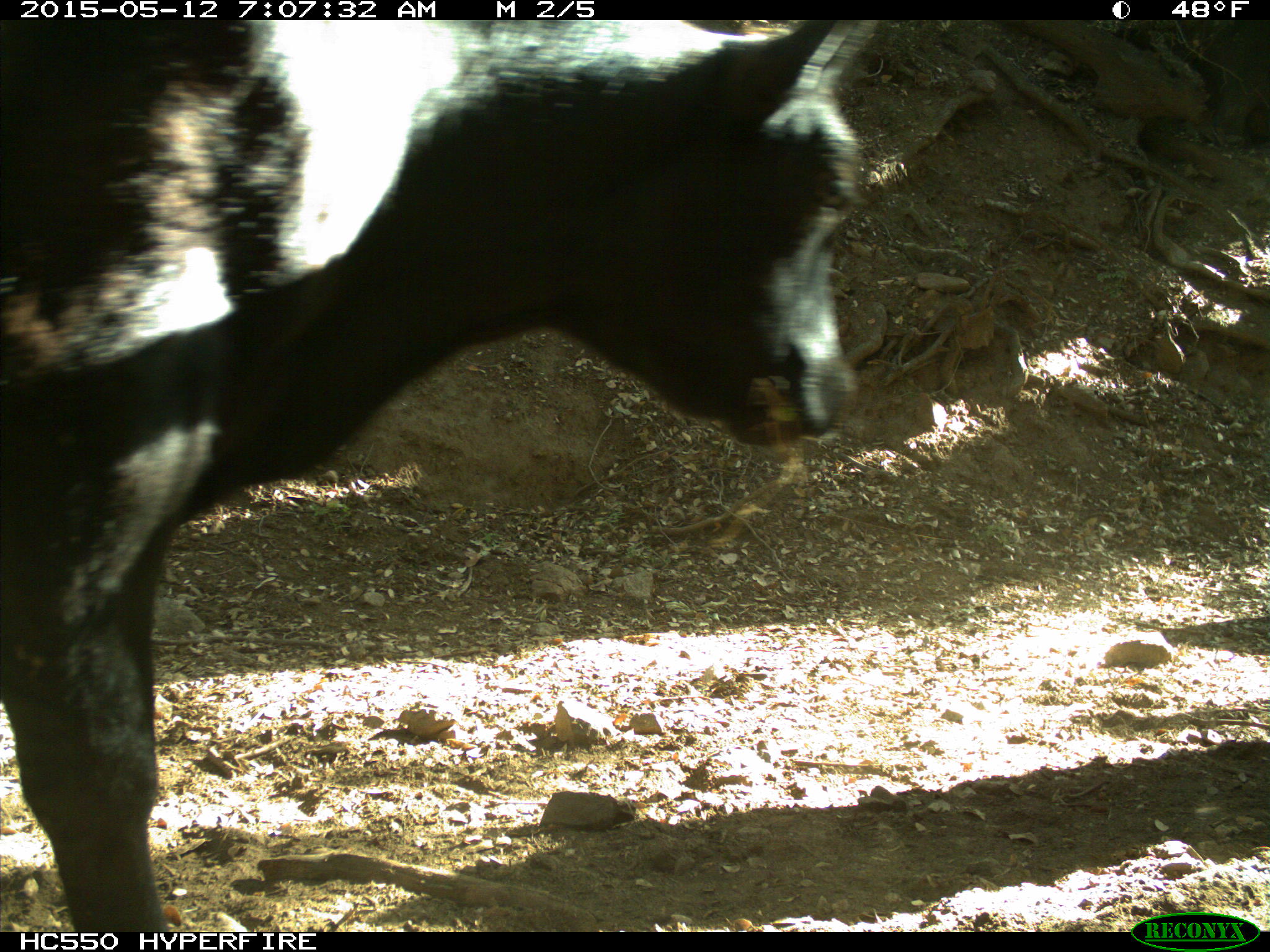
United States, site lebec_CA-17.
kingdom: Animalia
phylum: Chordata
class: Mammalia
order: Artiodactyla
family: Bovidae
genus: Bos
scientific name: Bos taurus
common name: domestic cow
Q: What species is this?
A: Bos taurus (domestic cow).